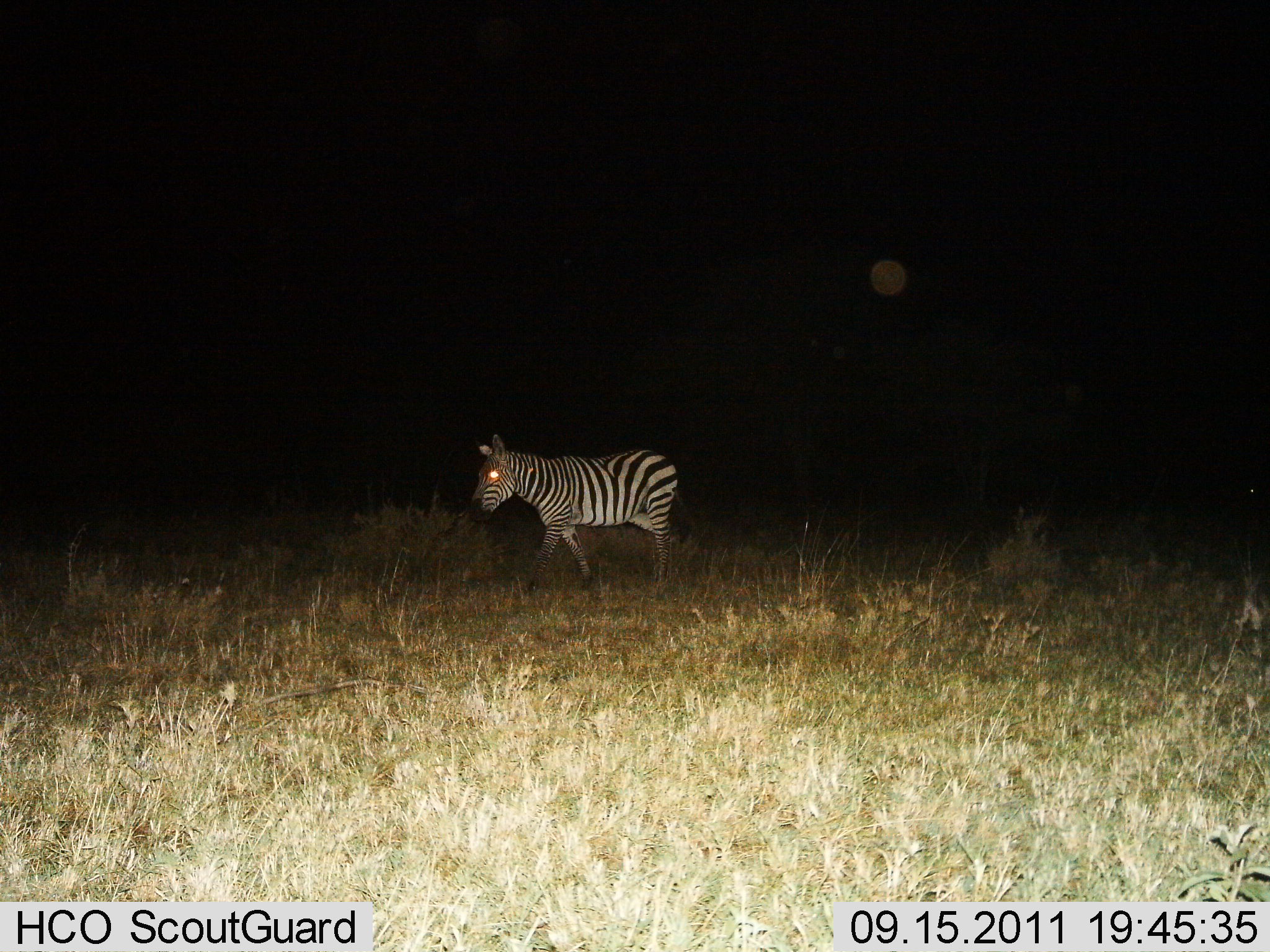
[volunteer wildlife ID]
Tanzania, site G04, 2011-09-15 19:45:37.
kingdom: Animalia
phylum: Chordata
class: Mammalia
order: Perissodactyla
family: Equidae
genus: Equus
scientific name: Equus quagga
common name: plains zebra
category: zebra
Zebra (plains zebra) (Equus quagga), count 1. Behavior (volunteer vote fractions): standing 17%, resting 0%, moving 83%, interacting 0%. Young present (vote fraction): 0%. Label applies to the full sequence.